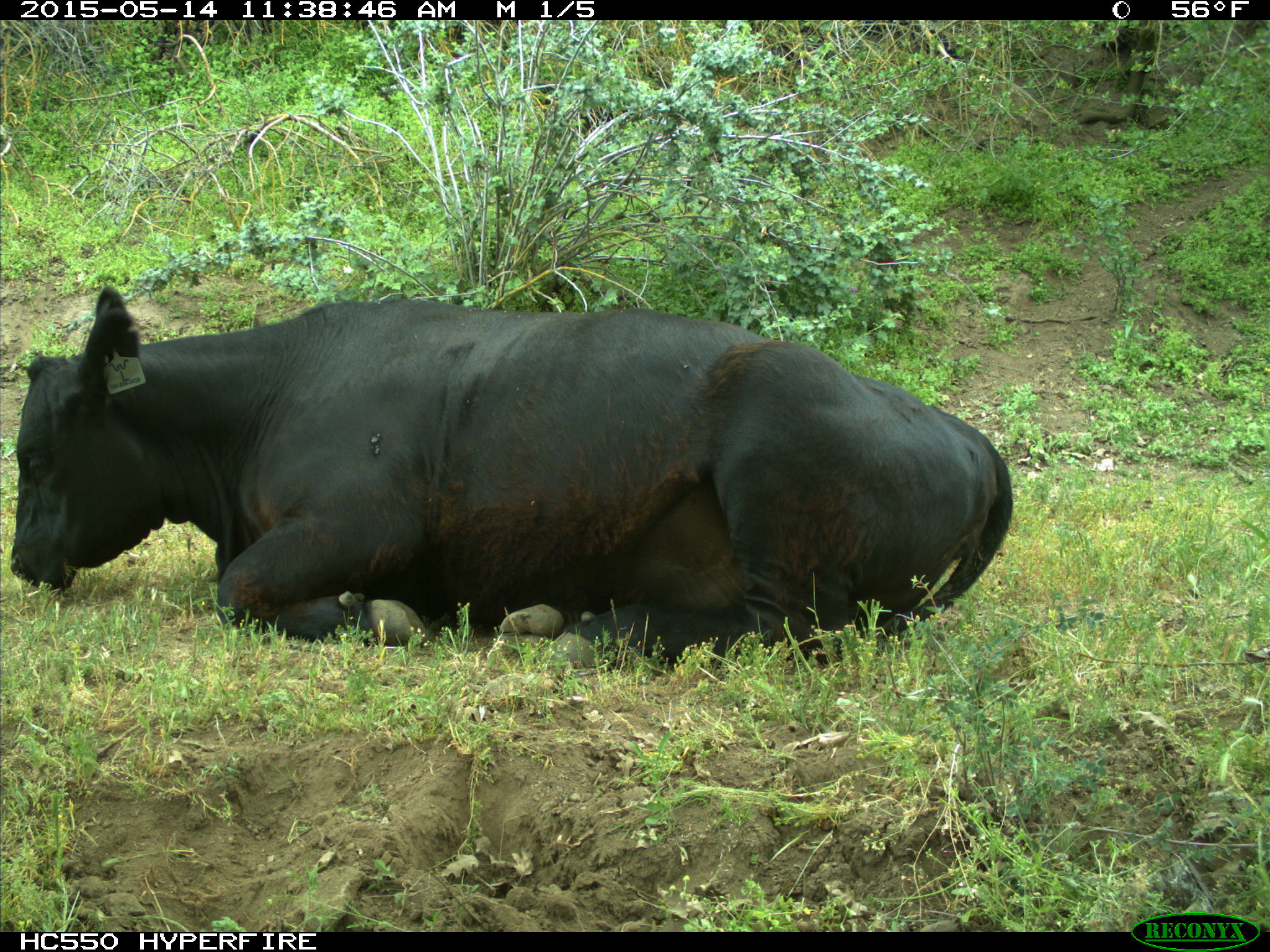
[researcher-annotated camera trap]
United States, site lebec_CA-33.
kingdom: Animalia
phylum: Chordata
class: Mammalia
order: Artiodactyla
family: Bovidae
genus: Bos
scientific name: Bos taurus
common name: domestic cow